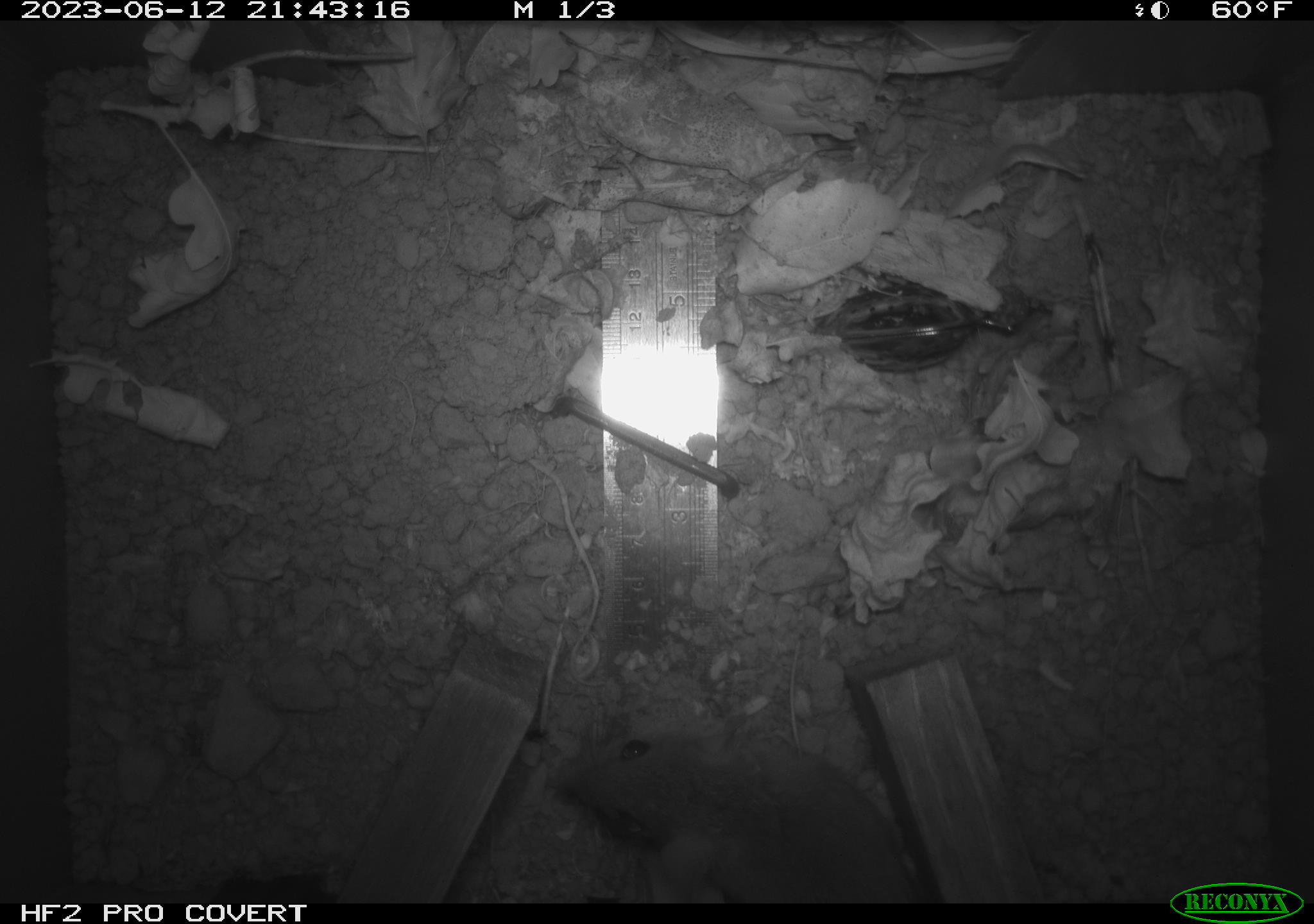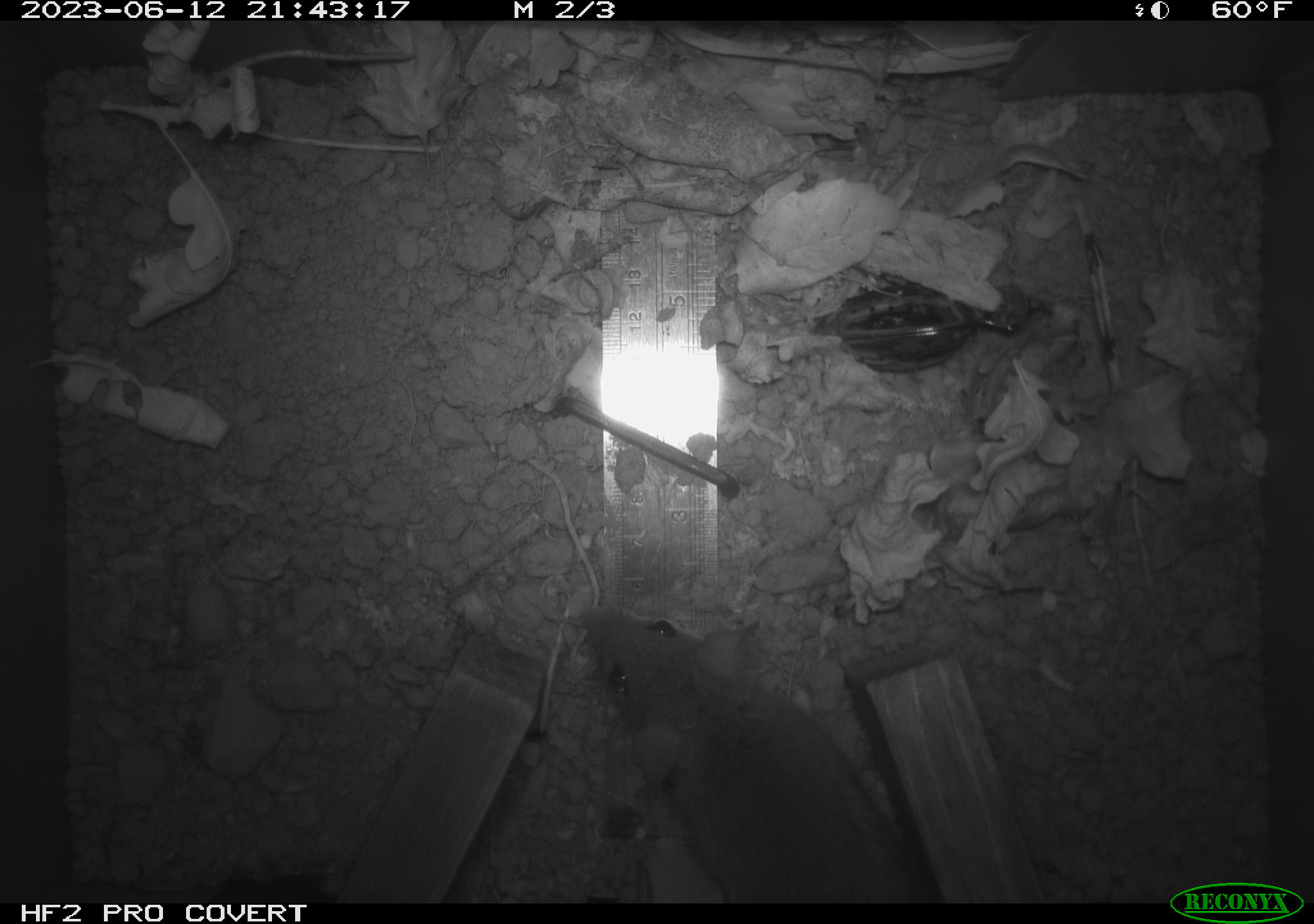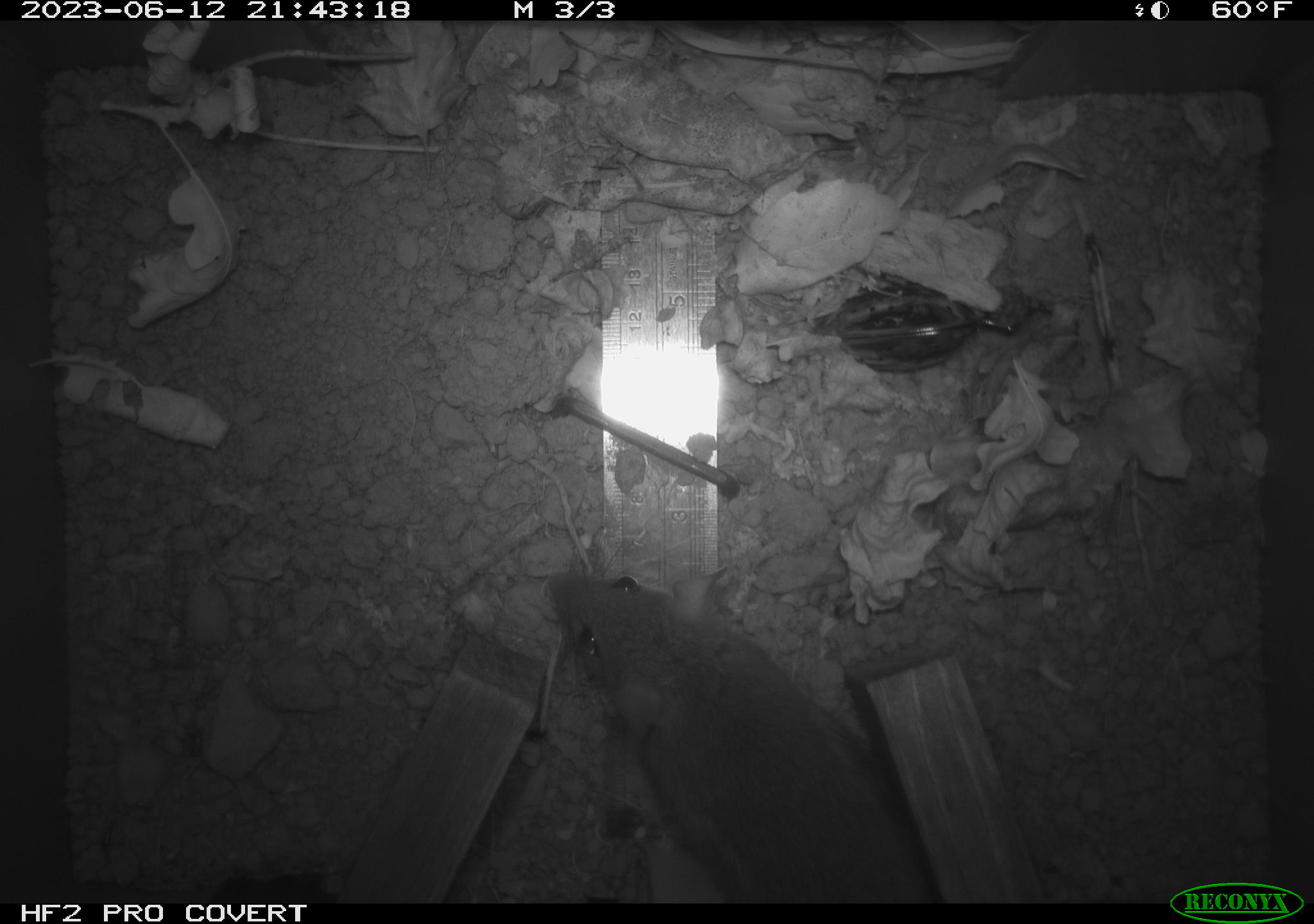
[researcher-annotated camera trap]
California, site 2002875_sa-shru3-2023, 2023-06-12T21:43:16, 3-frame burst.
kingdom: Animalia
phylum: Chordata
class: Mammalia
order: Rodentia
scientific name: Rodentia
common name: mouse species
Mouse species (Rodentia).